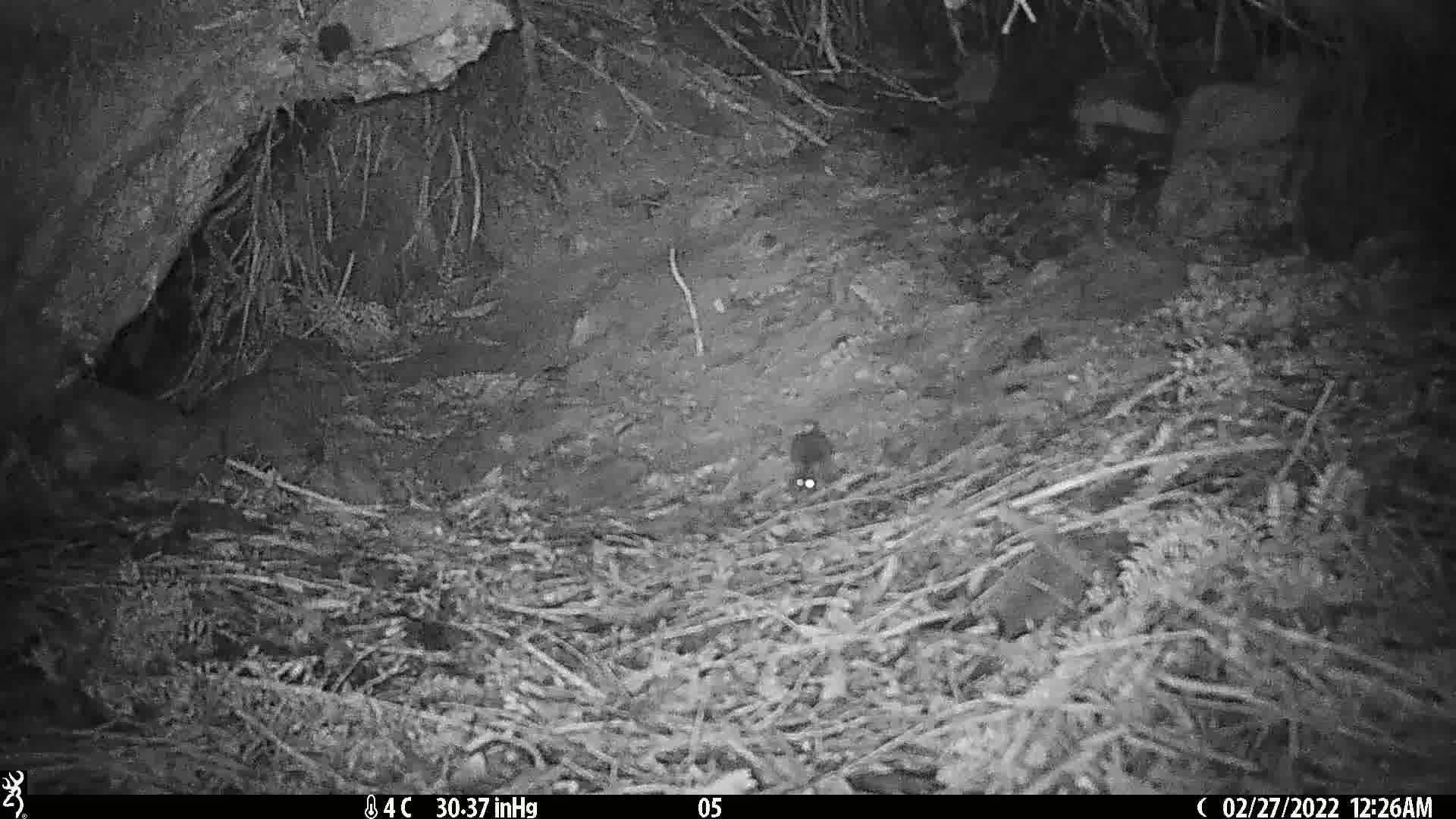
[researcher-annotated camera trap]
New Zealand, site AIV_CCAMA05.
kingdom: Animalia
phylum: Chordata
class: Mammalia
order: Rodentia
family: Muridae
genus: Mus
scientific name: Mus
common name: mouse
Mouse (Mus).